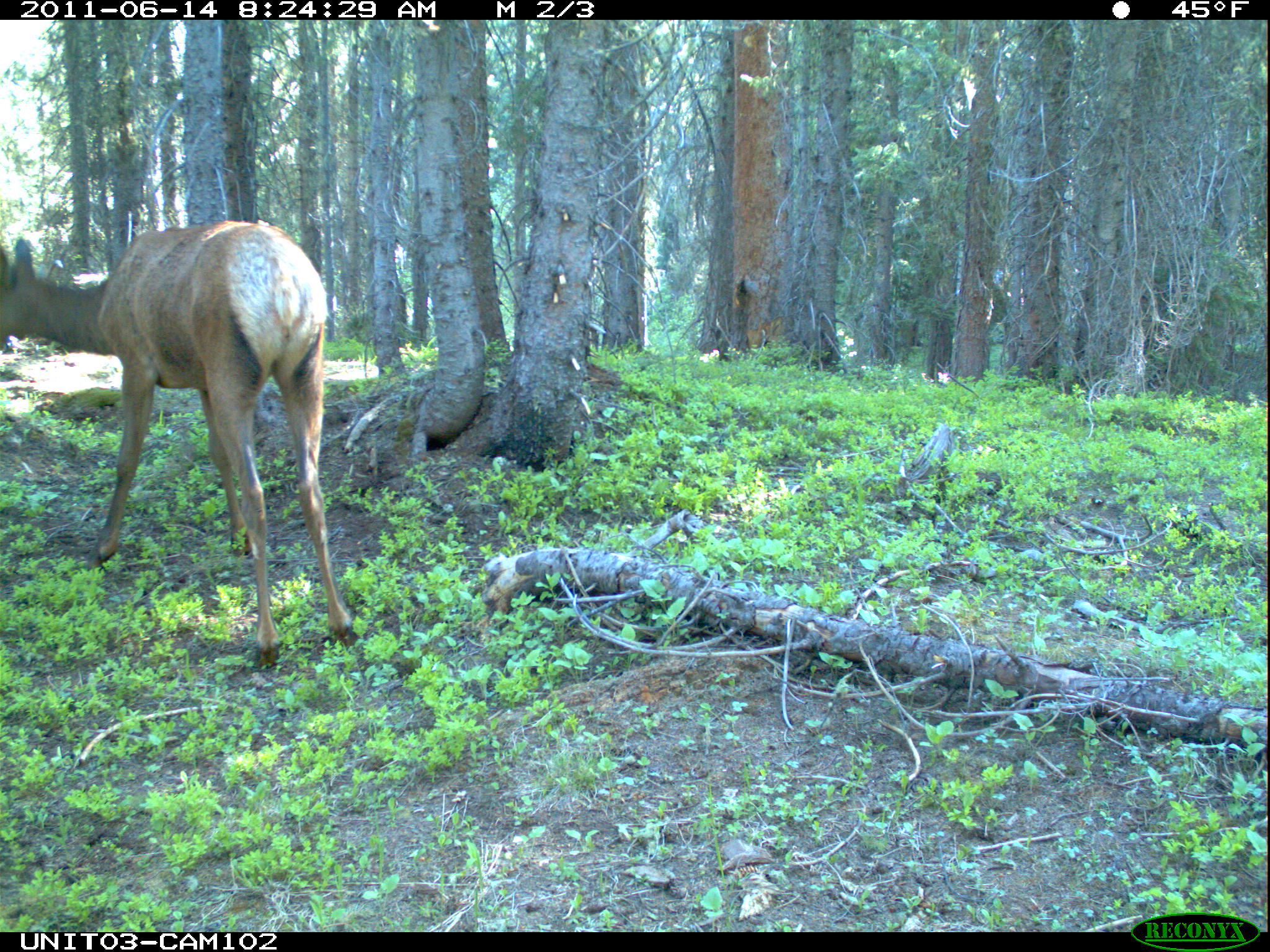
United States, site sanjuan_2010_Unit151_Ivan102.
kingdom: Animalia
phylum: Chordata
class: Mammalia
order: Artiodactyla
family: Cervidae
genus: Cervus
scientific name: Cervus elaphus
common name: red deer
Cervus elaphus (red deer).